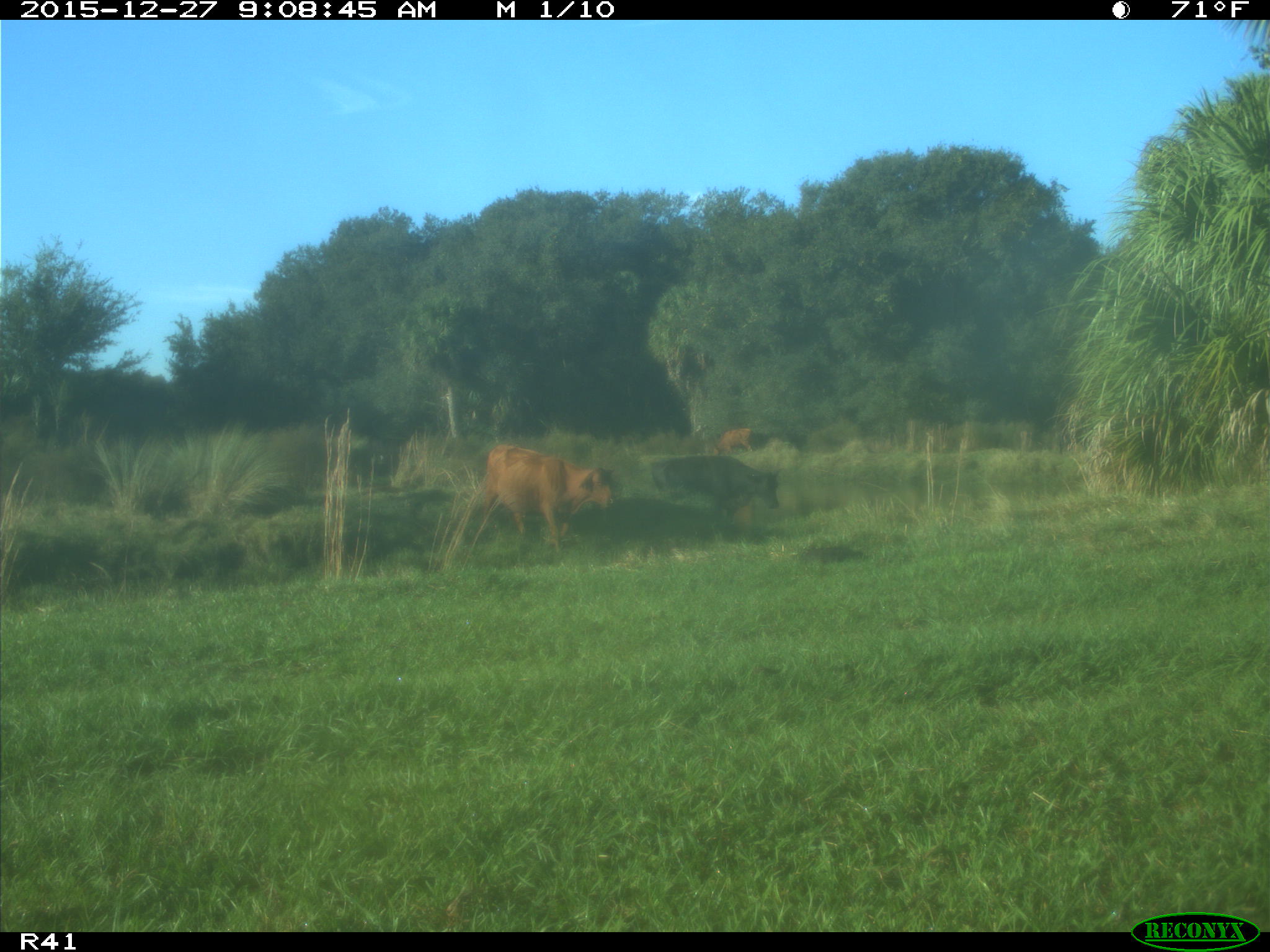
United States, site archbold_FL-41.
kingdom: Animalia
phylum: Chordata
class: Mammalia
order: Artiodactyla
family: Bovidae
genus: Bos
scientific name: Bos taurus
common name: domestic cow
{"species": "Bos taurus (domestic cow)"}